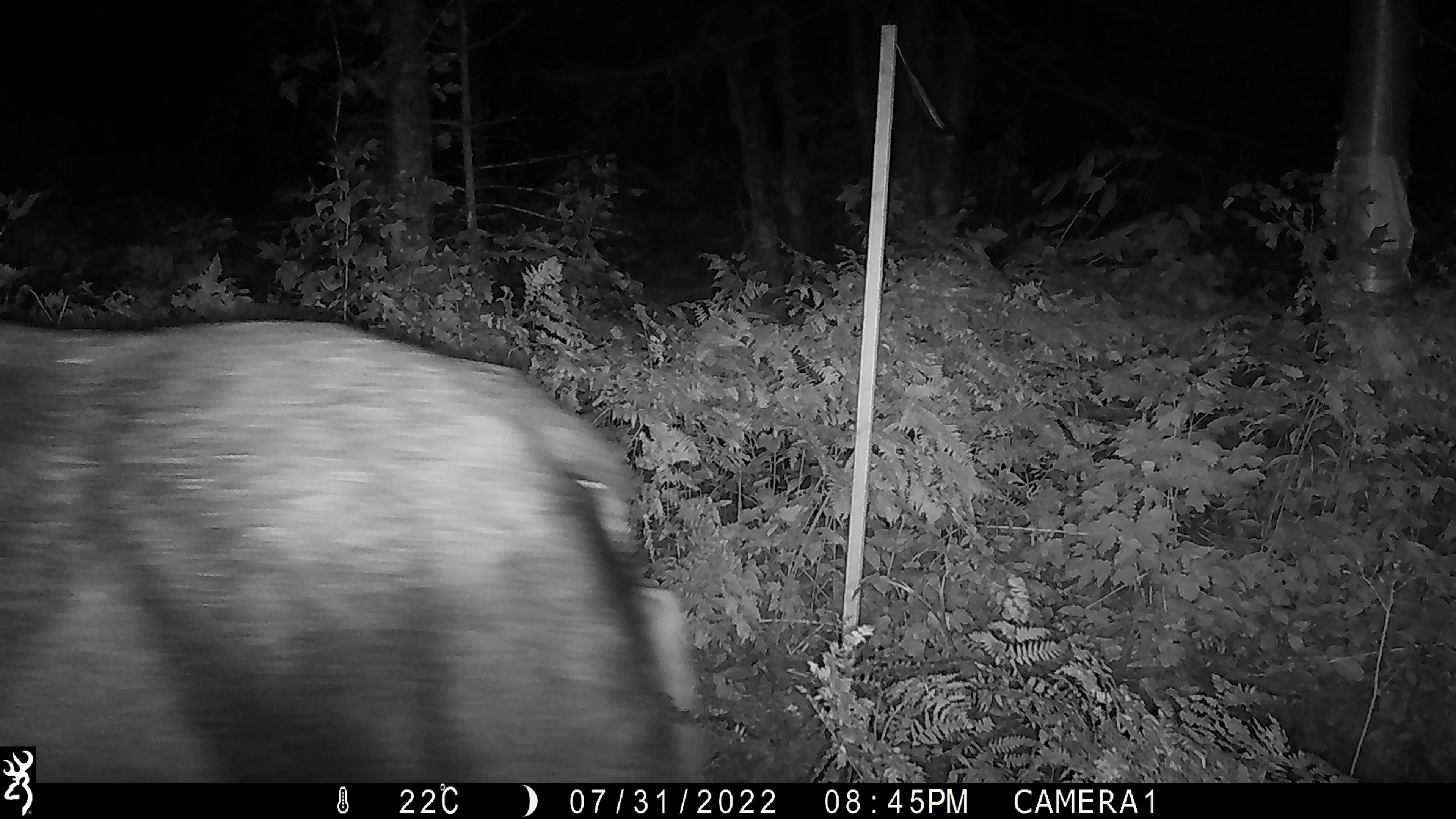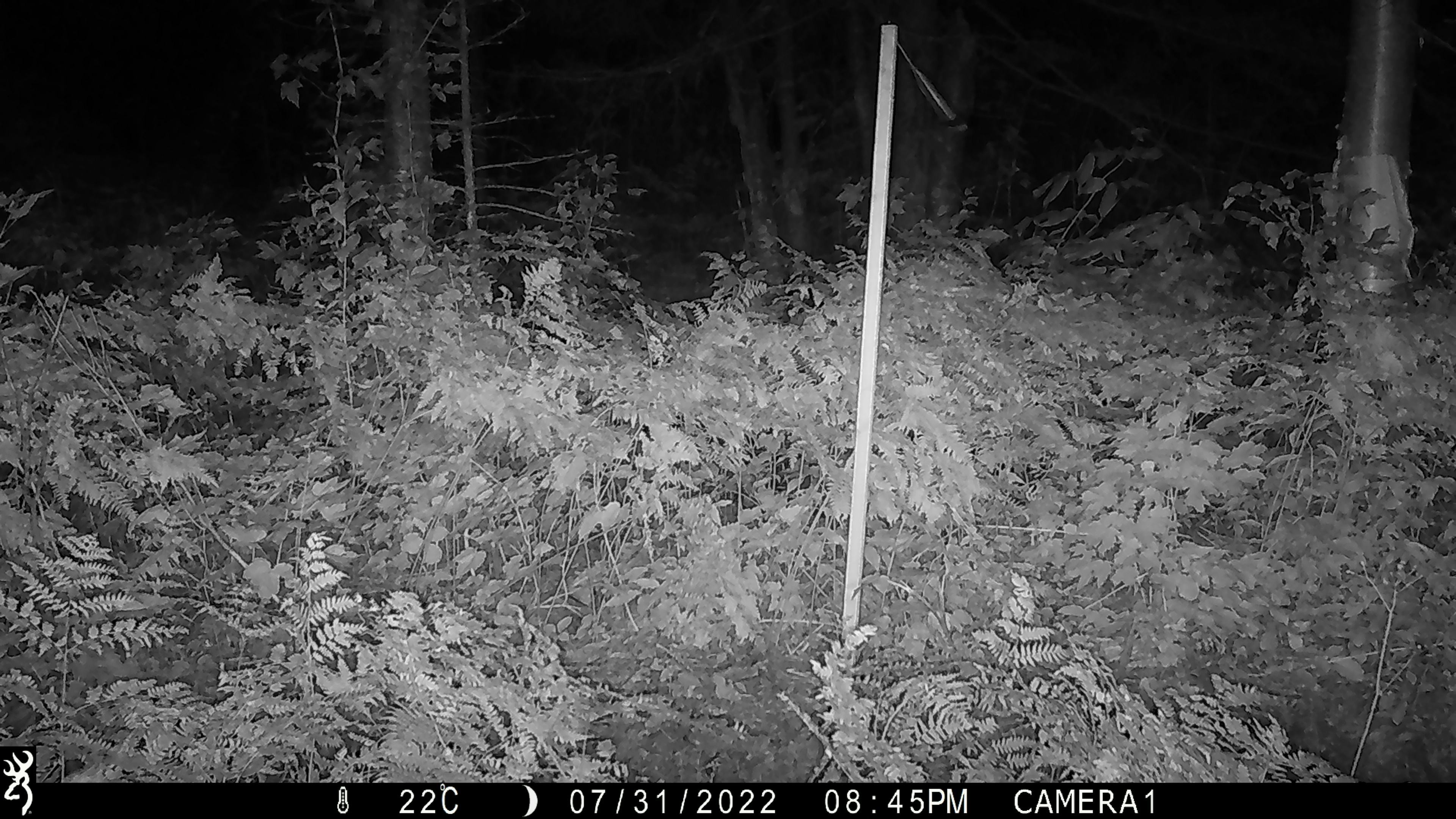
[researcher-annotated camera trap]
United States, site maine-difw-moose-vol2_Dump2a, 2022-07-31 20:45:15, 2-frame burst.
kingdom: Animalia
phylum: Chordata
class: Mammalia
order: Artiodactyla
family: Cervidae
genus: Alces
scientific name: Alces alces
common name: moose